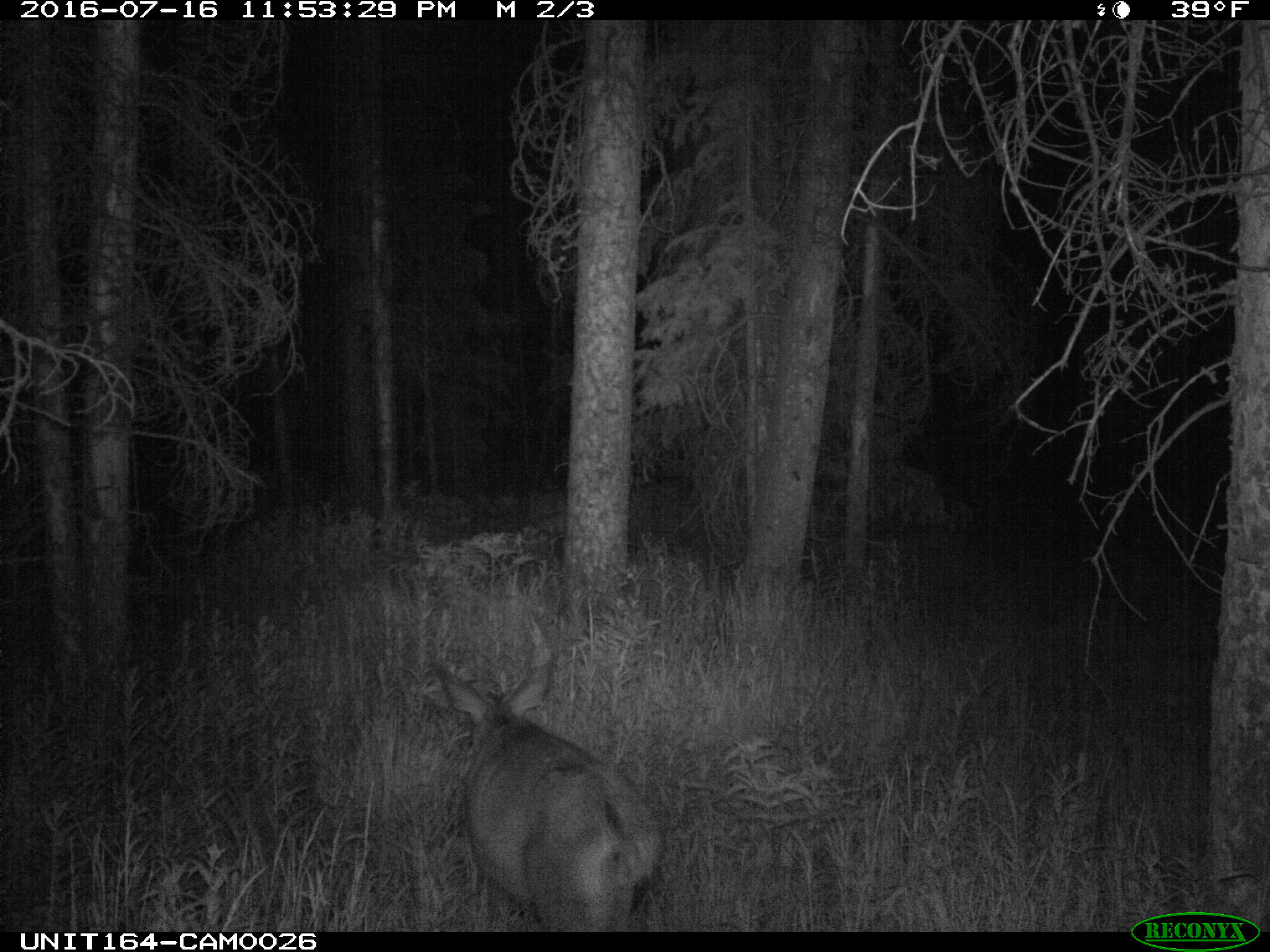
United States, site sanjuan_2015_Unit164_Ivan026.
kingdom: Animalia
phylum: Chordata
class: Mammalia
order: Artiodactyla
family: Cervidae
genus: Odocoileus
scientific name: Odocoileus hemionus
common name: mule deer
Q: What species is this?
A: Odocoileus hemionus (mule deer).